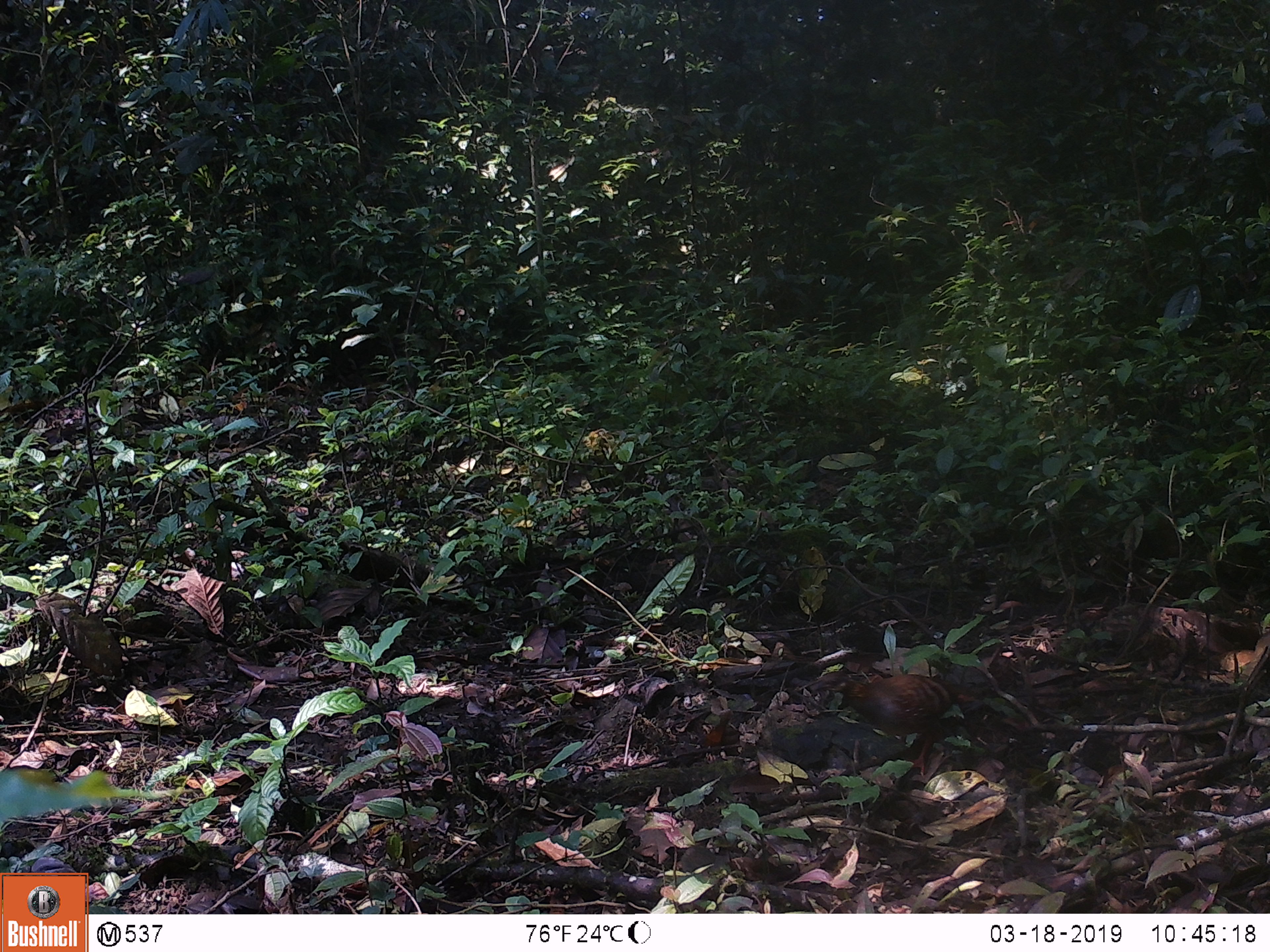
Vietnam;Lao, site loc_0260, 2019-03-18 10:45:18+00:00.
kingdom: Animalia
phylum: Chordata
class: Aves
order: Galliformes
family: Phasianidae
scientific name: Phasianidae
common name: partridge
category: unidentified partridge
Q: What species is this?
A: Unidentified partridge (partridge) (Phasianidae).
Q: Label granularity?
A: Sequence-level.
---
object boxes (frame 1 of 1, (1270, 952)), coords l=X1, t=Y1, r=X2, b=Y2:
unidentified partridge: l=809, t=671, r=997, b=775